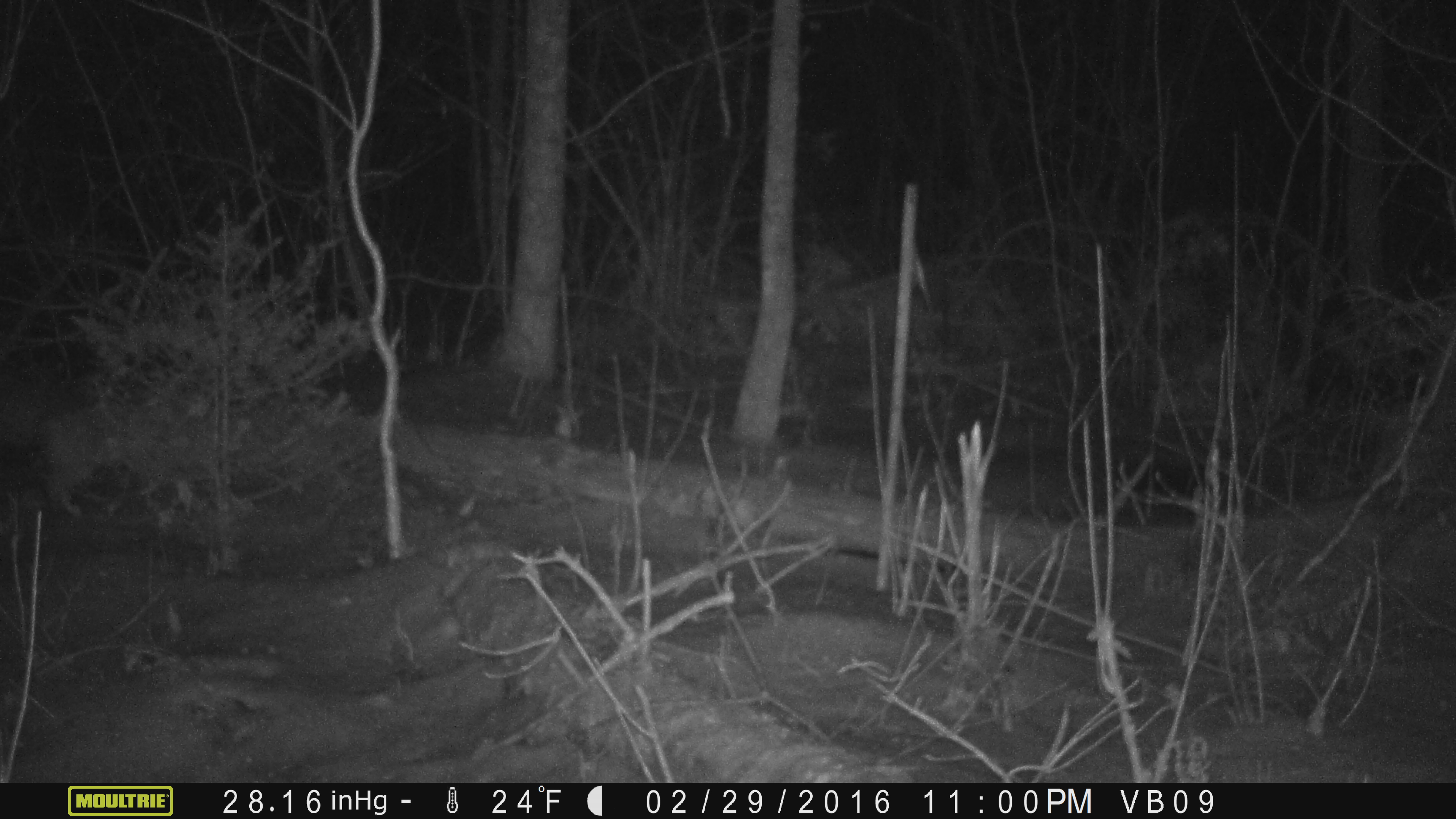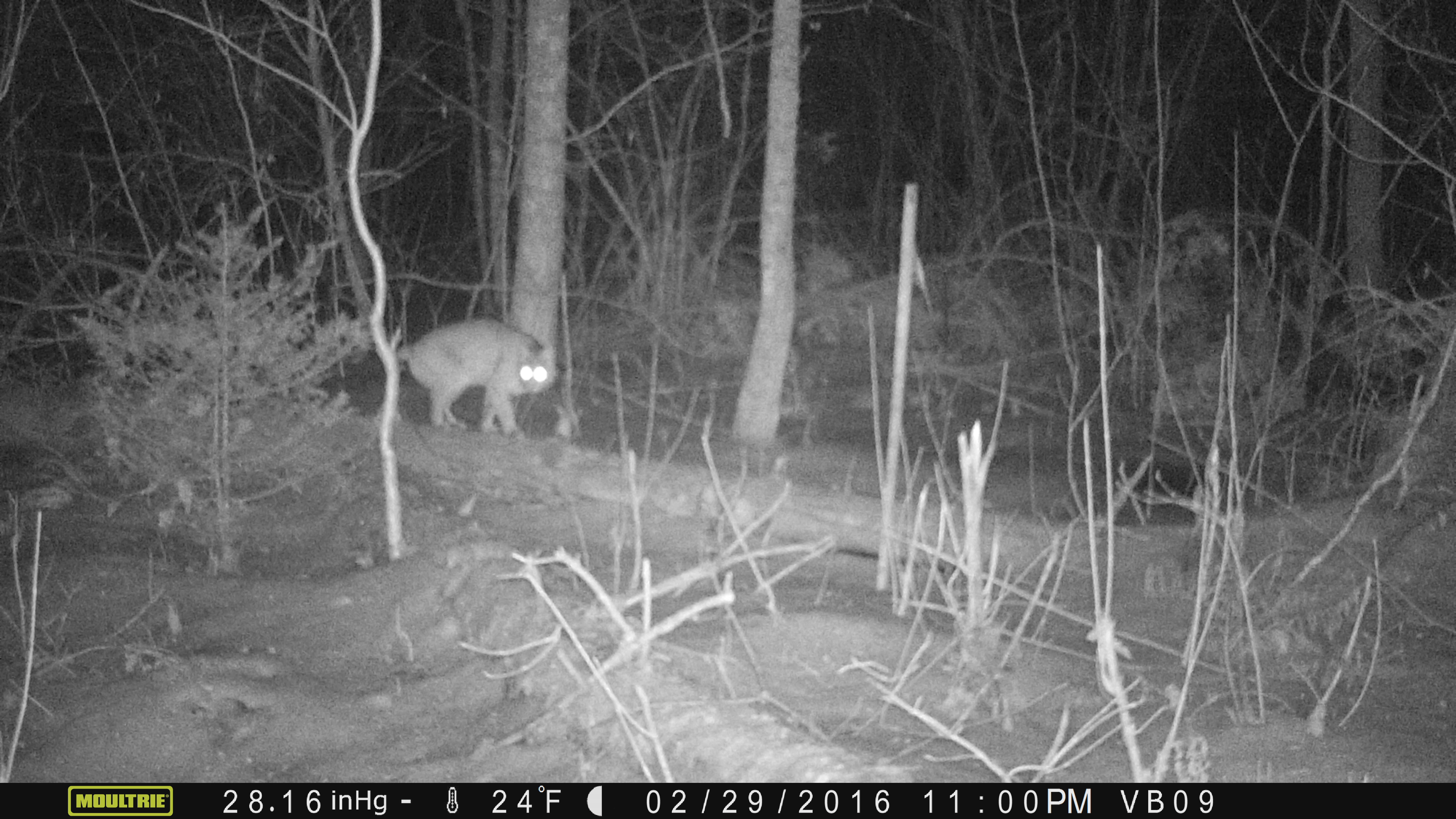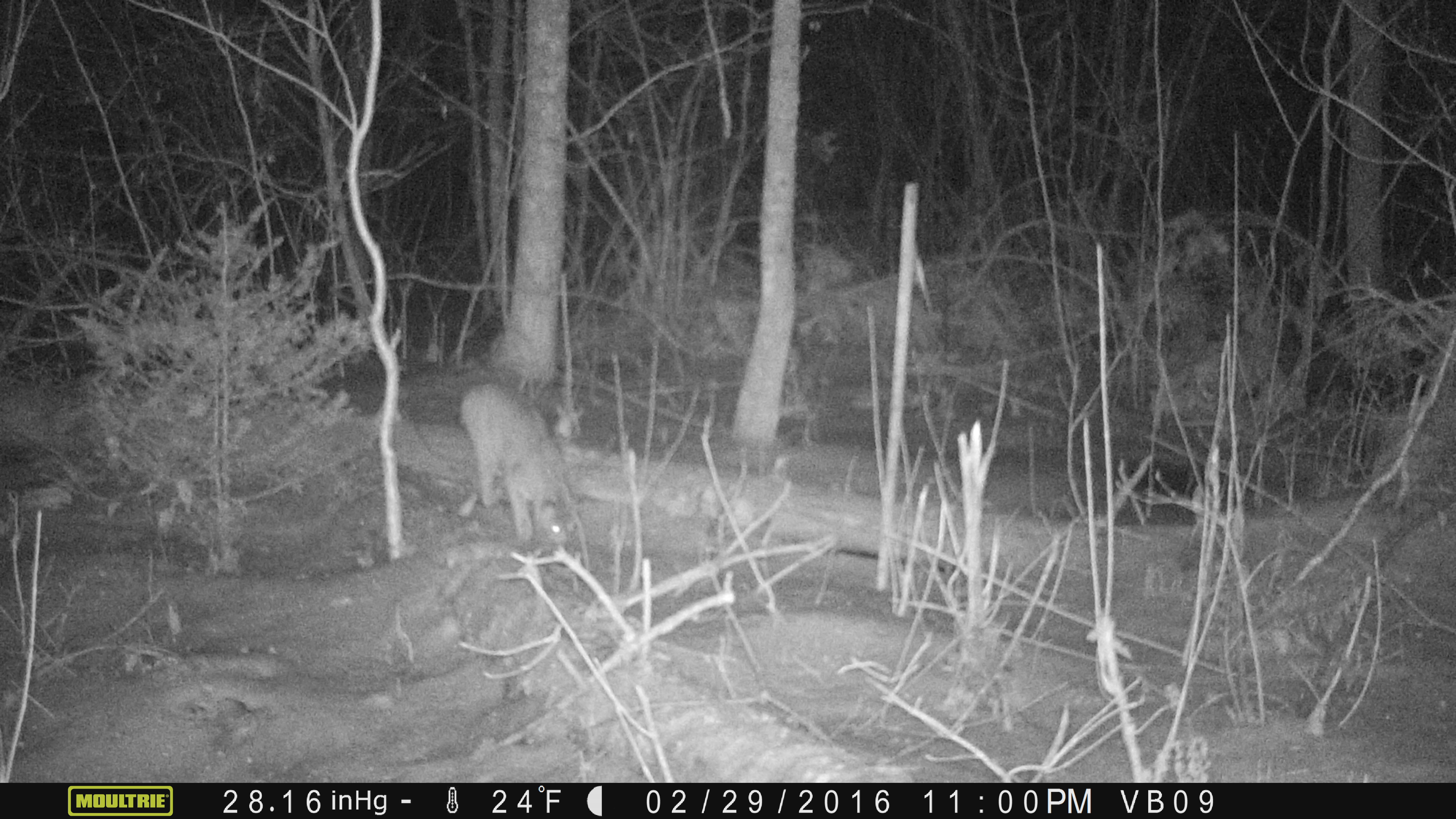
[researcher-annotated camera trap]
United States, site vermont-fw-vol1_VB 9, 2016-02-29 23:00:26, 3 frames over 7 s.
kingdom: Animalia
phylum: Chordata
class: Mammalia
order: Carnivora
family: Felidae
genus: Lynx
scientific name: Lynx rufus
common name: bobcat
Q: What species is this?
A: Bobcat (Lynx rufus).